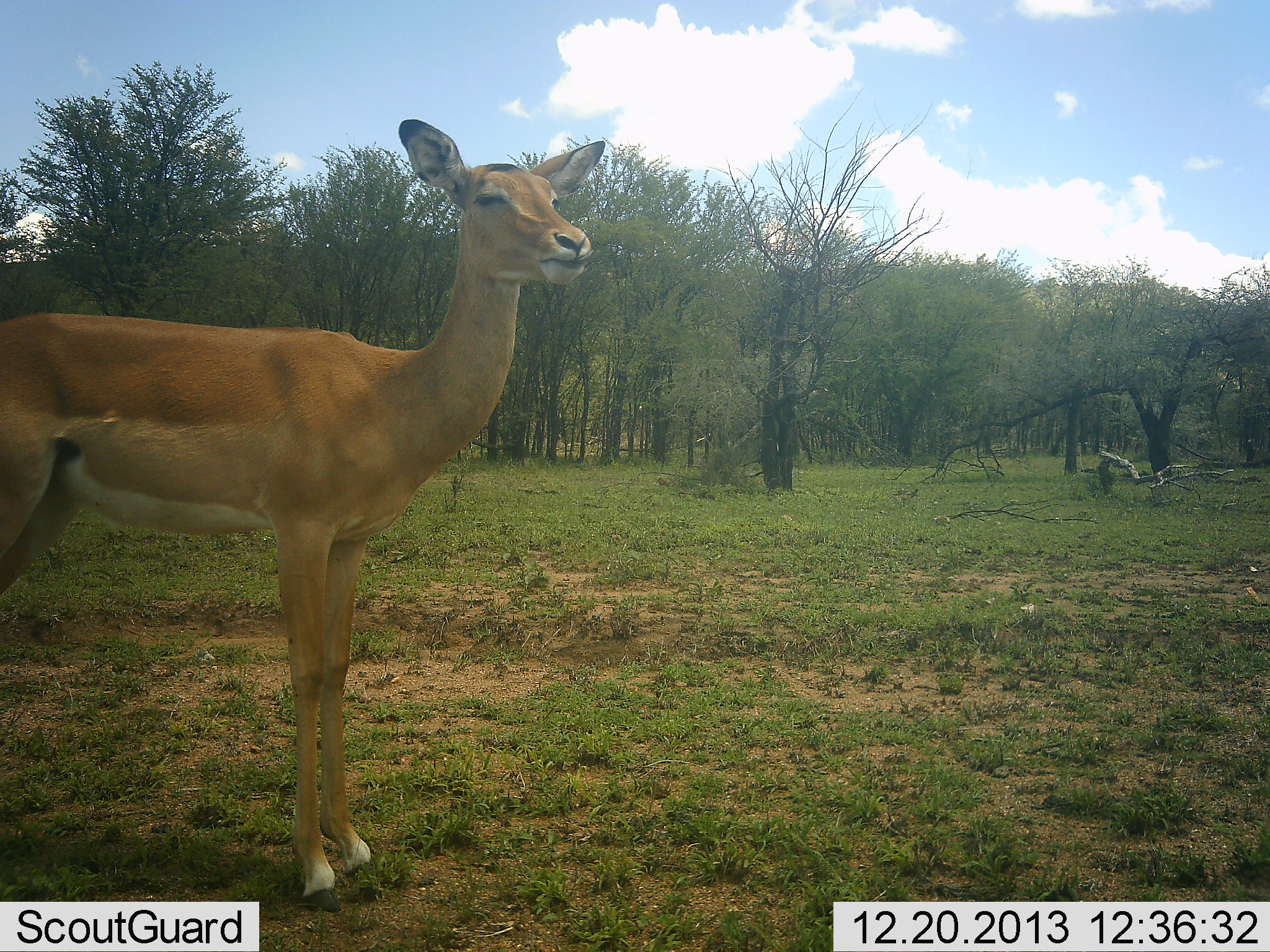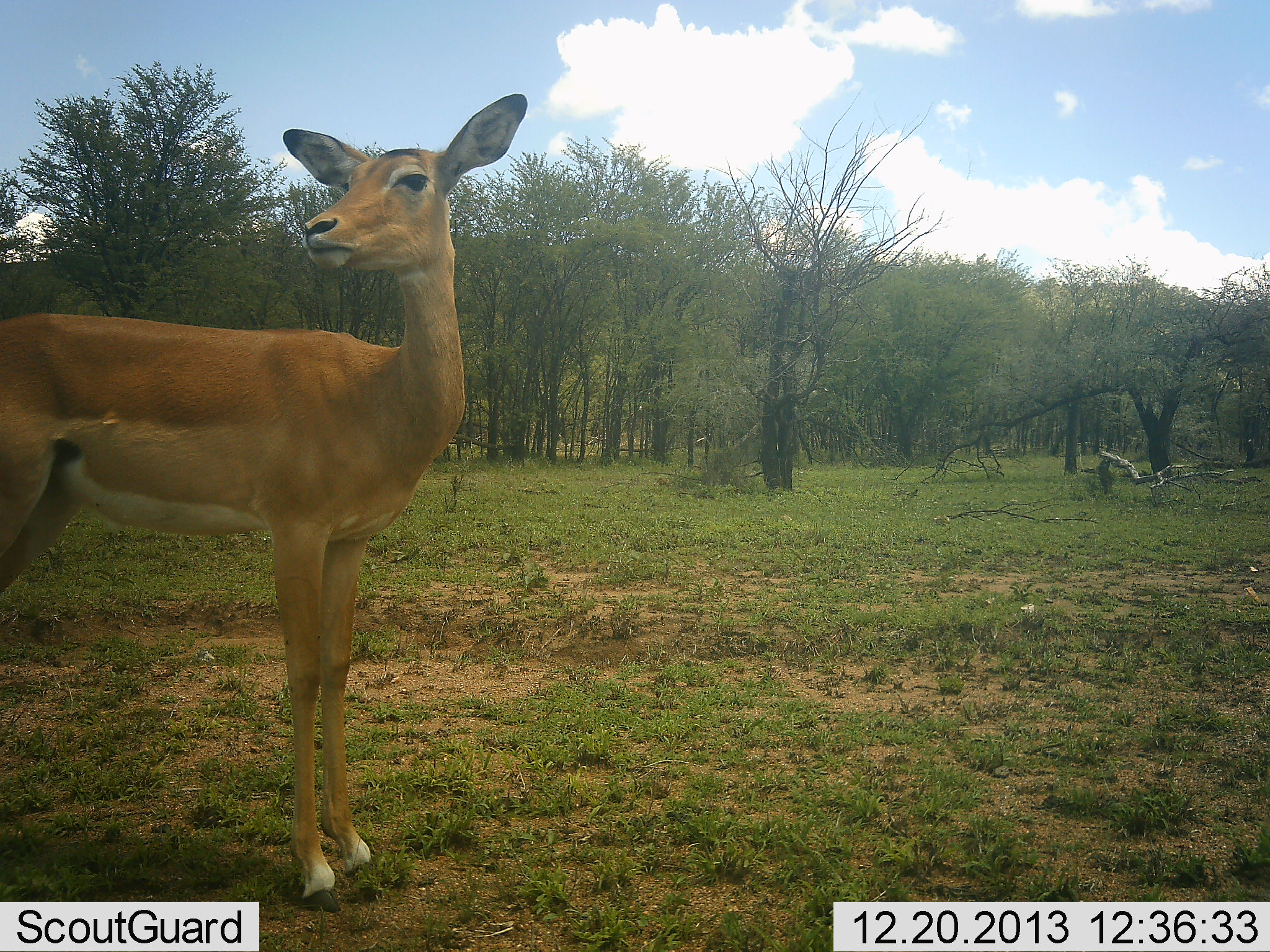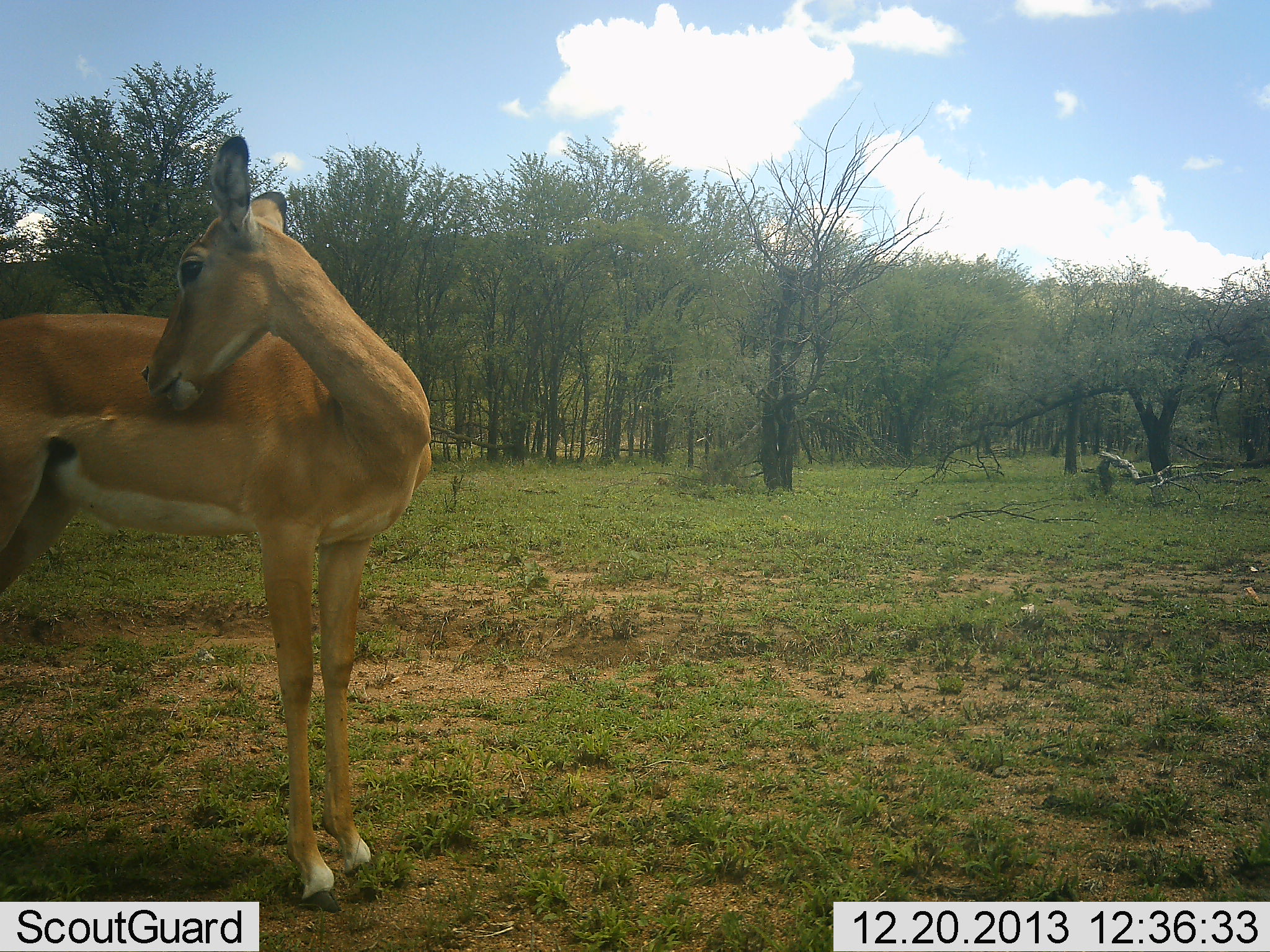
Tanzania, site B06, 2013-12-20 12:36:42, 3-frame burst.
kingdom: Animalia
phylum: Chordata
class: Mammalia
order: Artiodactyla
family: Bovidae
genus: Aepyceros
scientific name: Aepyceros melampus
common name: impala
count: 1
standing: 100%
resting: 0%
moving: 0%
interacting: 0%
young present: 0%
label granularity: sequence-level